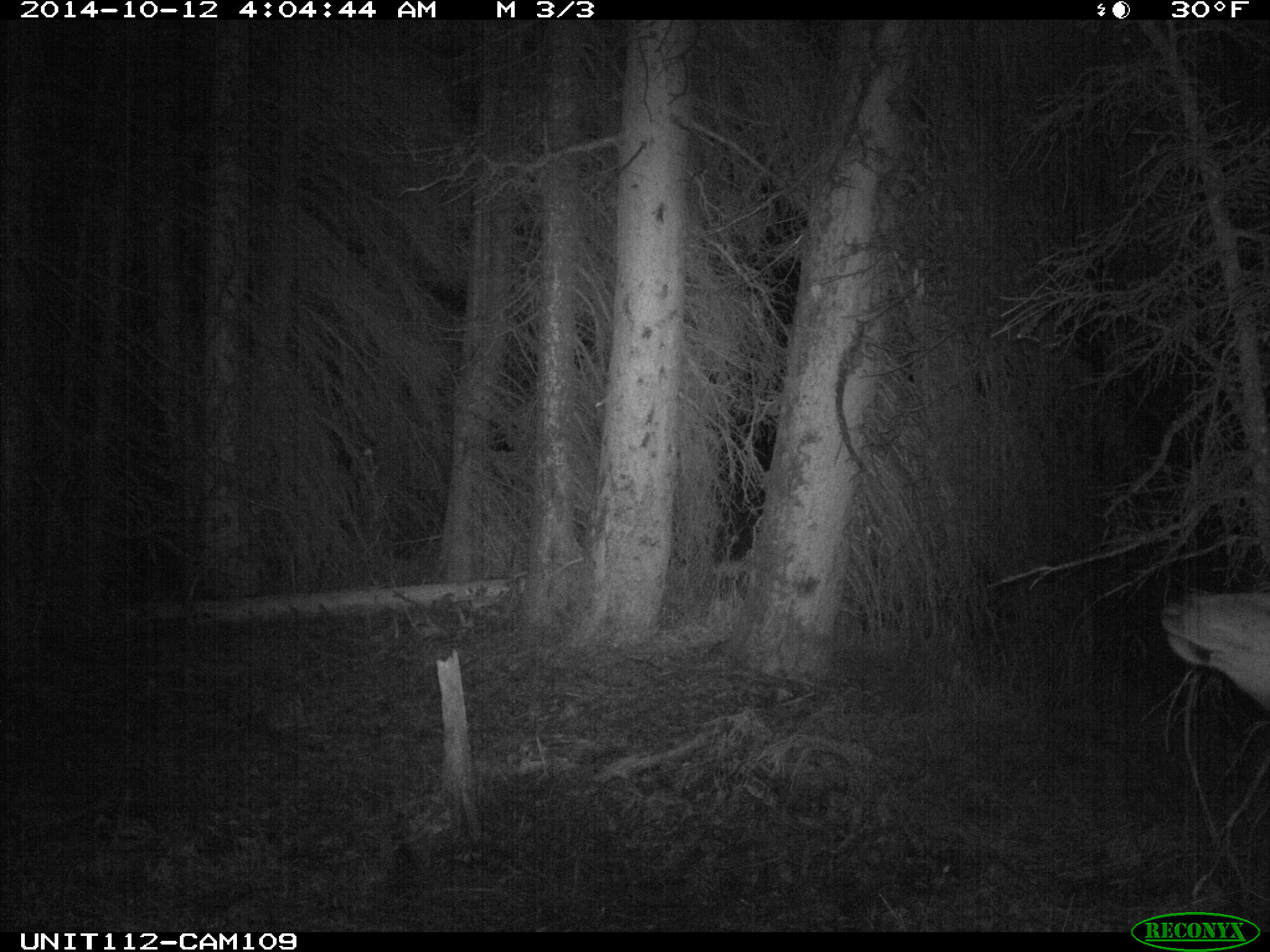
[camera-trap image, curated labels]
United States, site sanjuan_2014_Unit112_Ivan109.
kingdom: Animalia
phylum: Chordata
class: Mammalia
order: Artiodactyla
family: Cervidae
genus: Cervus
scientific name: Cervus elaphus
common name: red deer